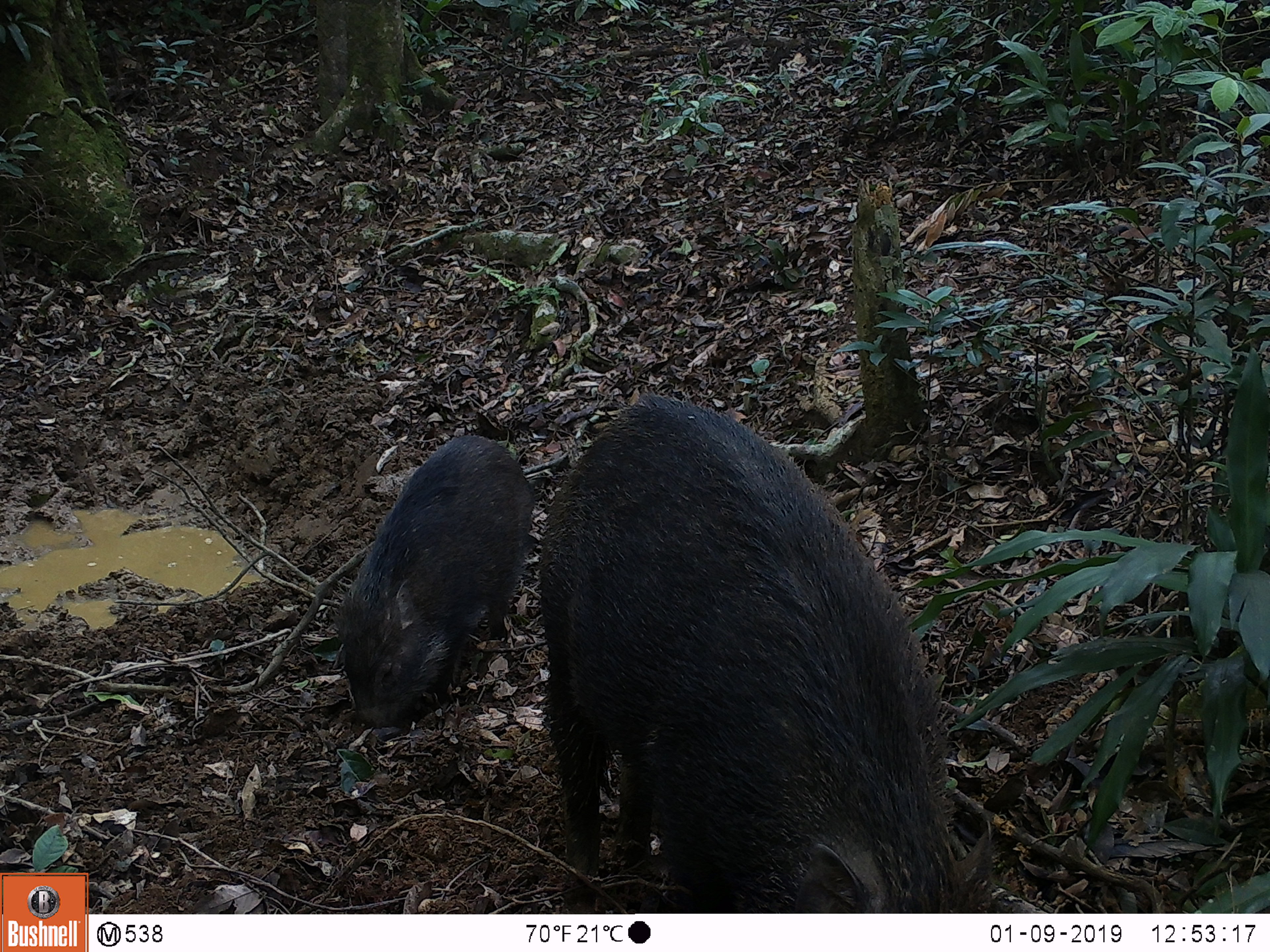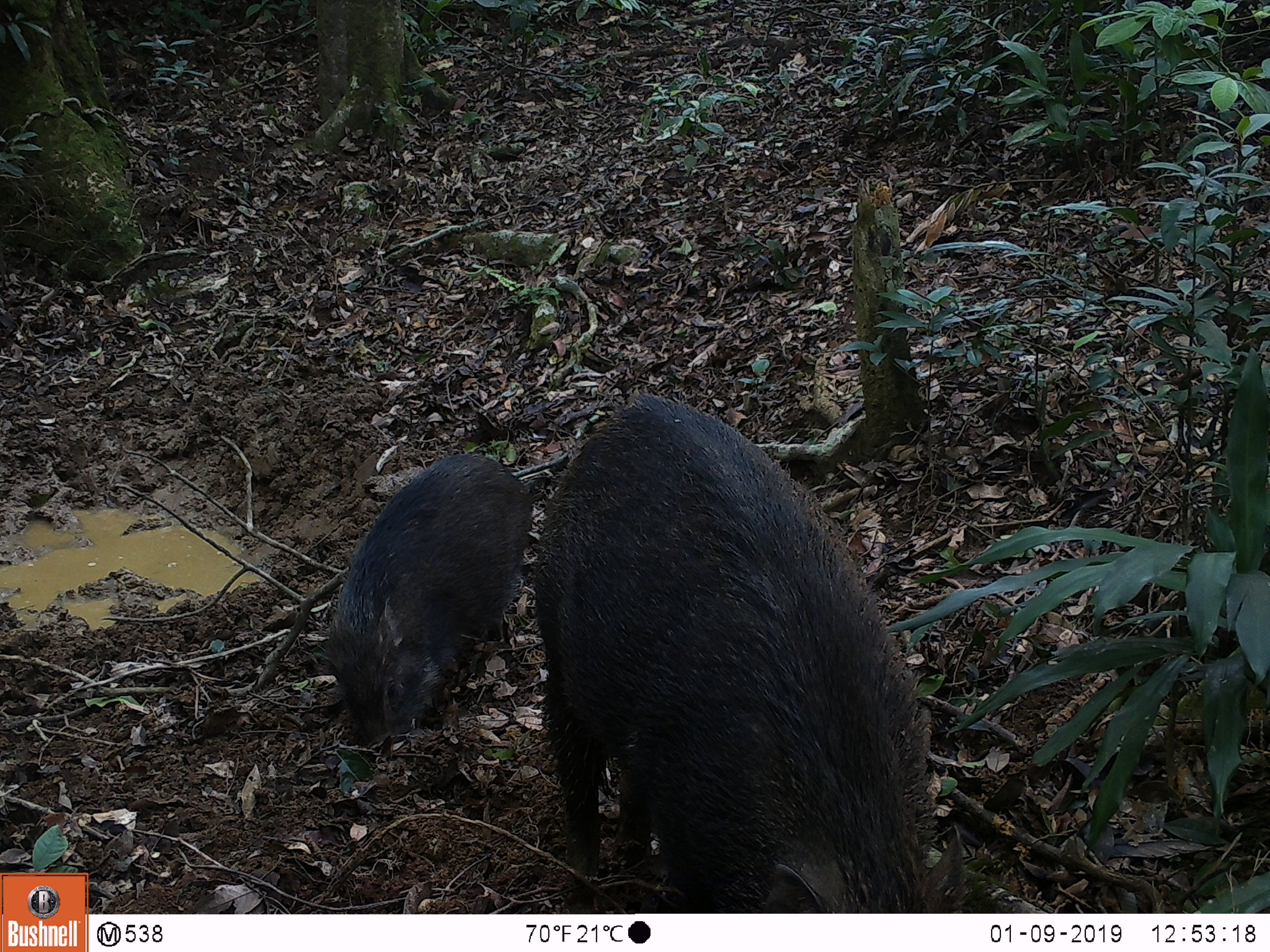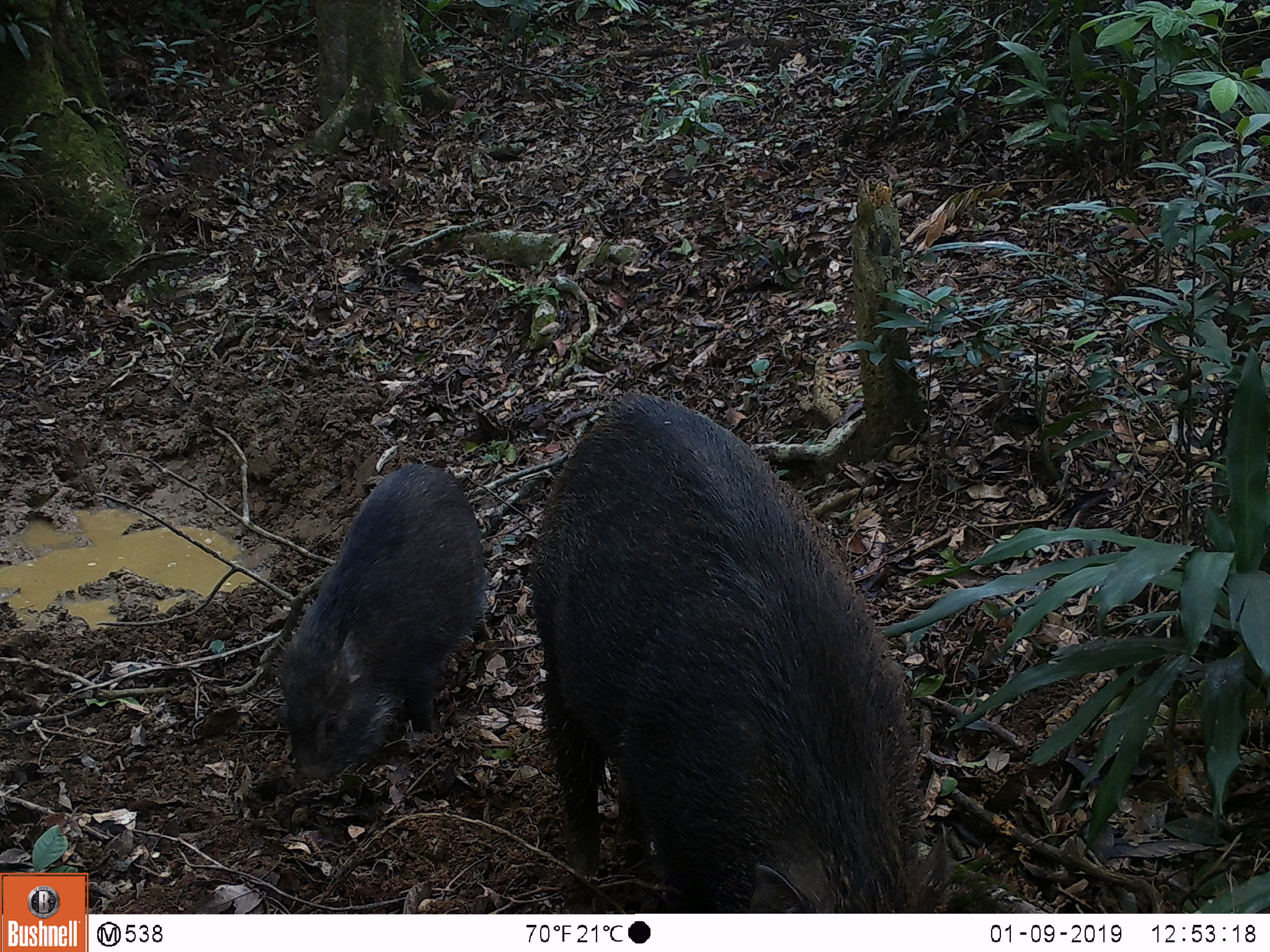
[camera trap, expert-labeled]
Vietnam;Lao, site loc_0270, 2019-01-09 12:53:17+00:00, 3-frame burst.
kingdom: Animalia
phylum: Chordata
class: Mammalia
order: Artiodactyla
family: Suidae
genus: Sus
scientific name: Sus scrofa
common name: eurasian wild pig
Eurasian wild pig (Sus scrofa). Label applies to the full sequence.